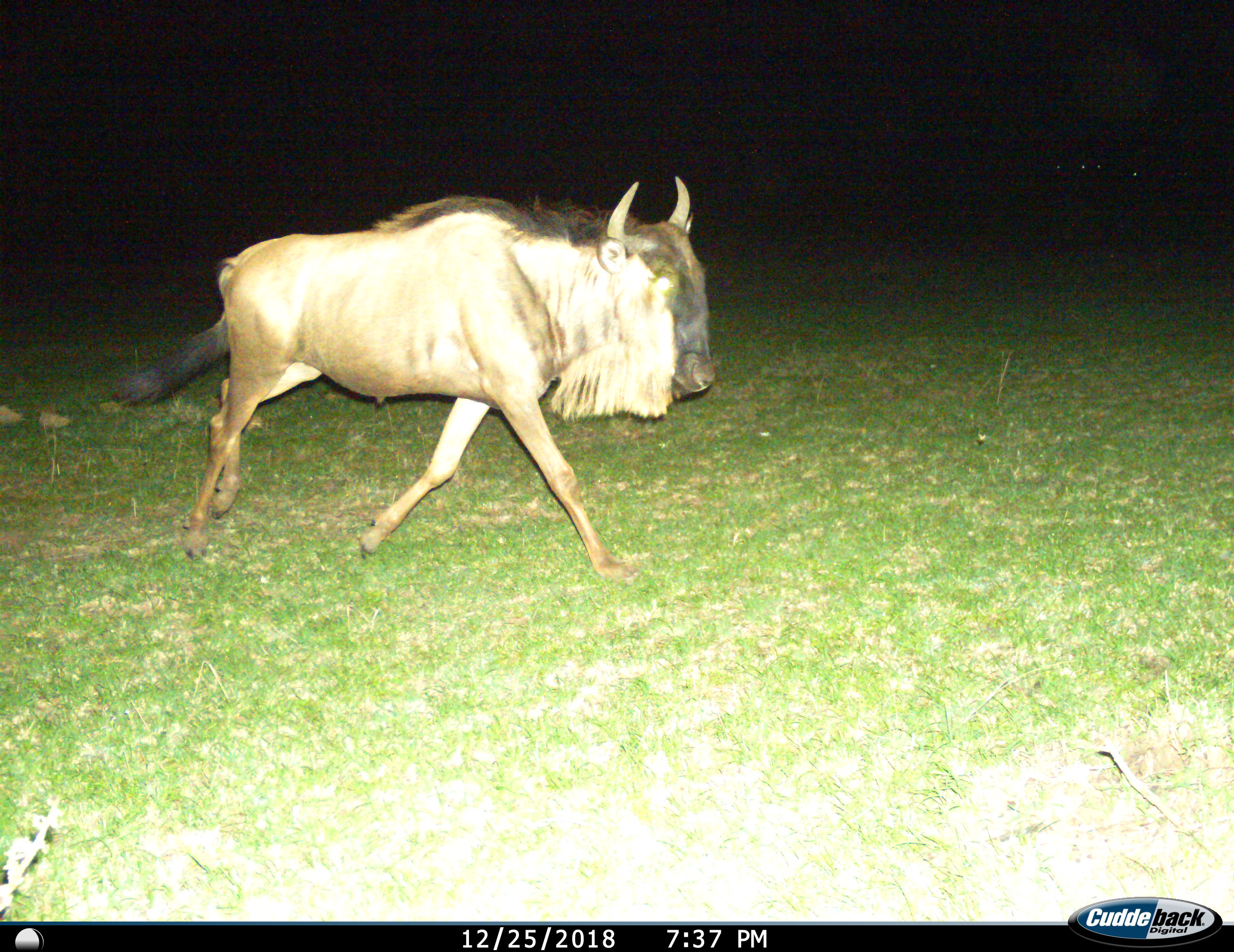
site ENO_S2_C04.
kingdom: Animalia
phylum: Chordata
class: Mammalia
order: Artiodactyla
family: Bovidae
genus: Connochaetes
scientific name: Connochaetes taurinus taurinus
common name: blue wildebeest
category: wildebeestblue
Wildebeestblue (blue wildebeest) (Connochaetes taurinus taurinus), count 1. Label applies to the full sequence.